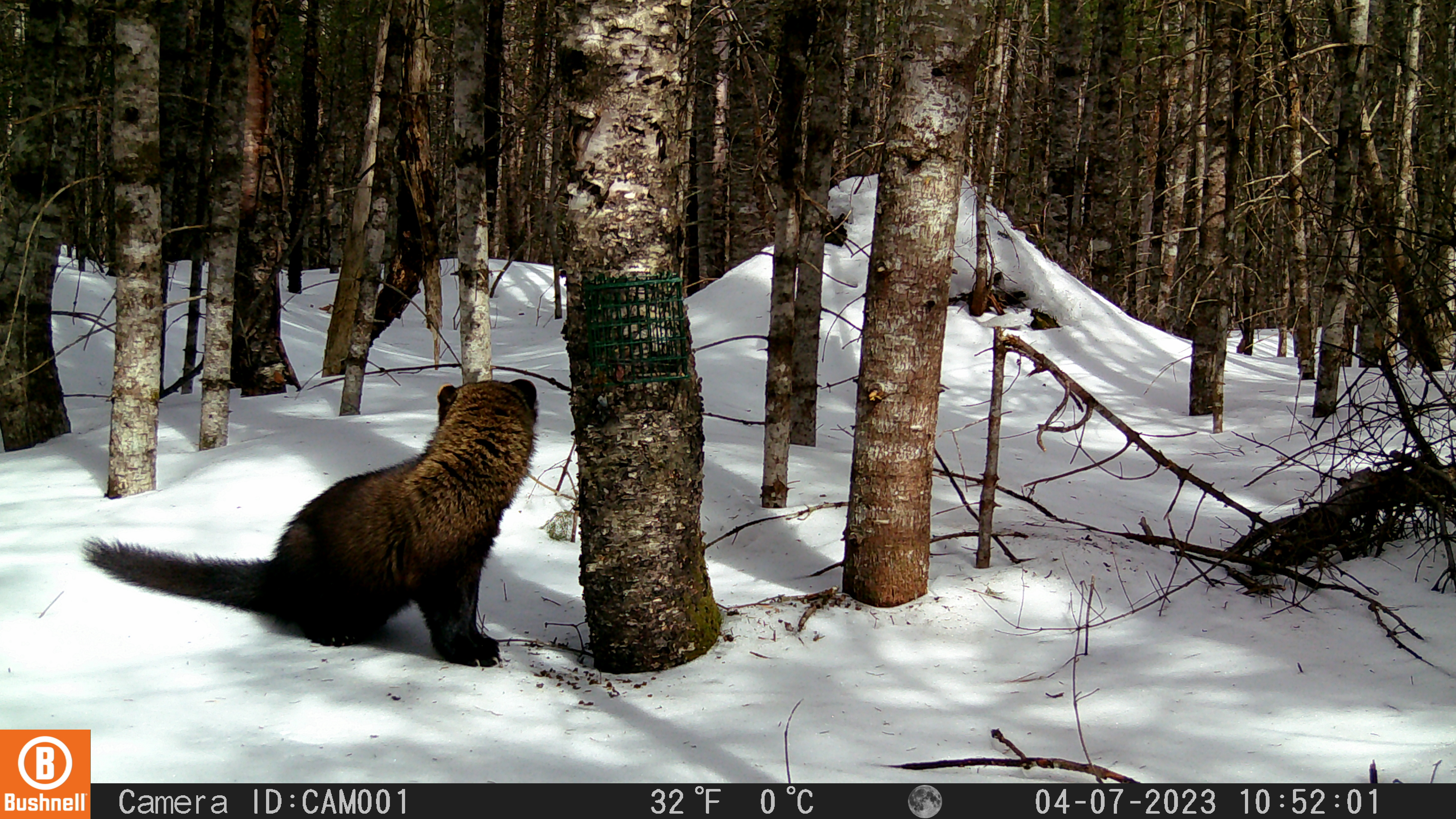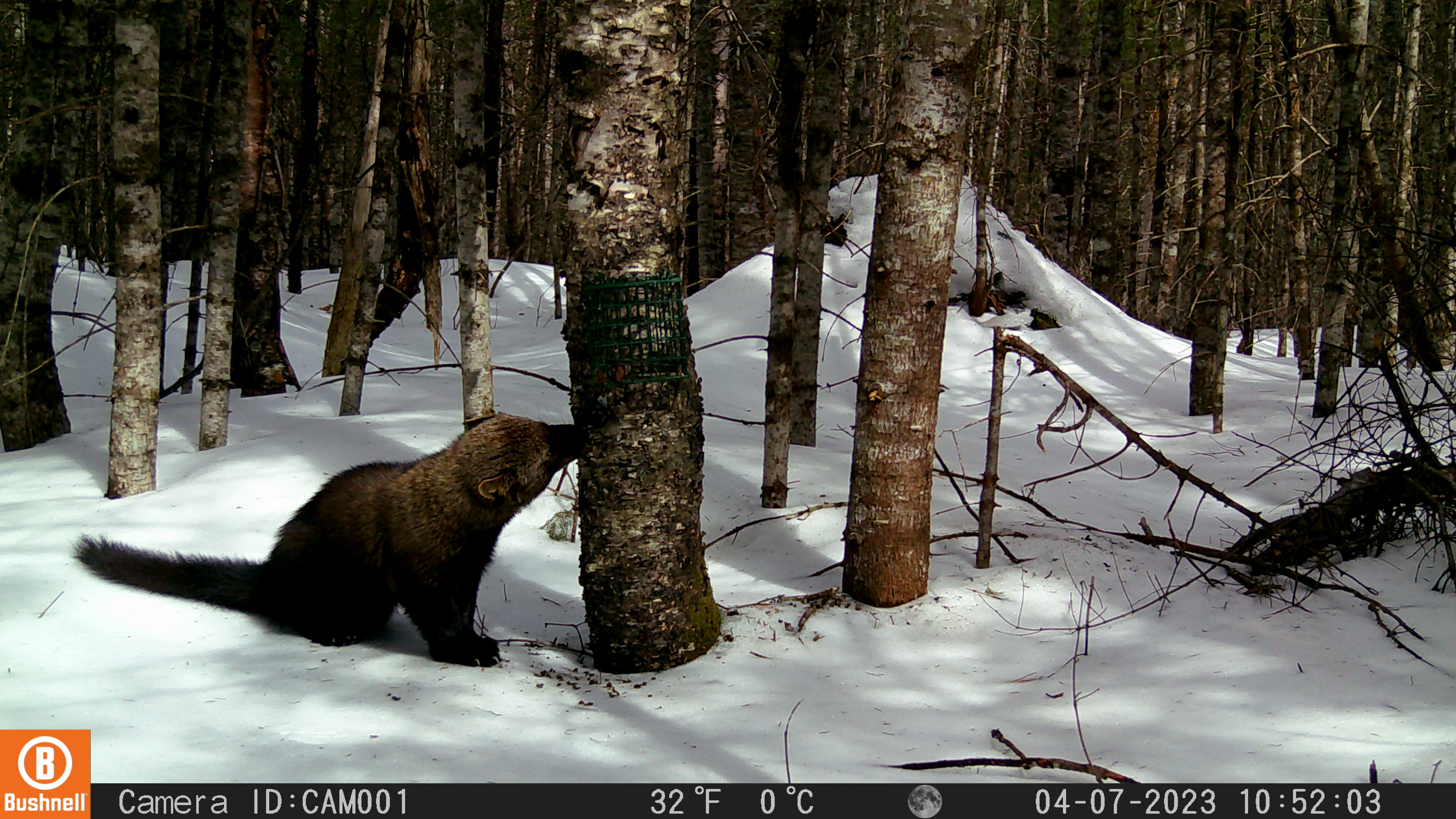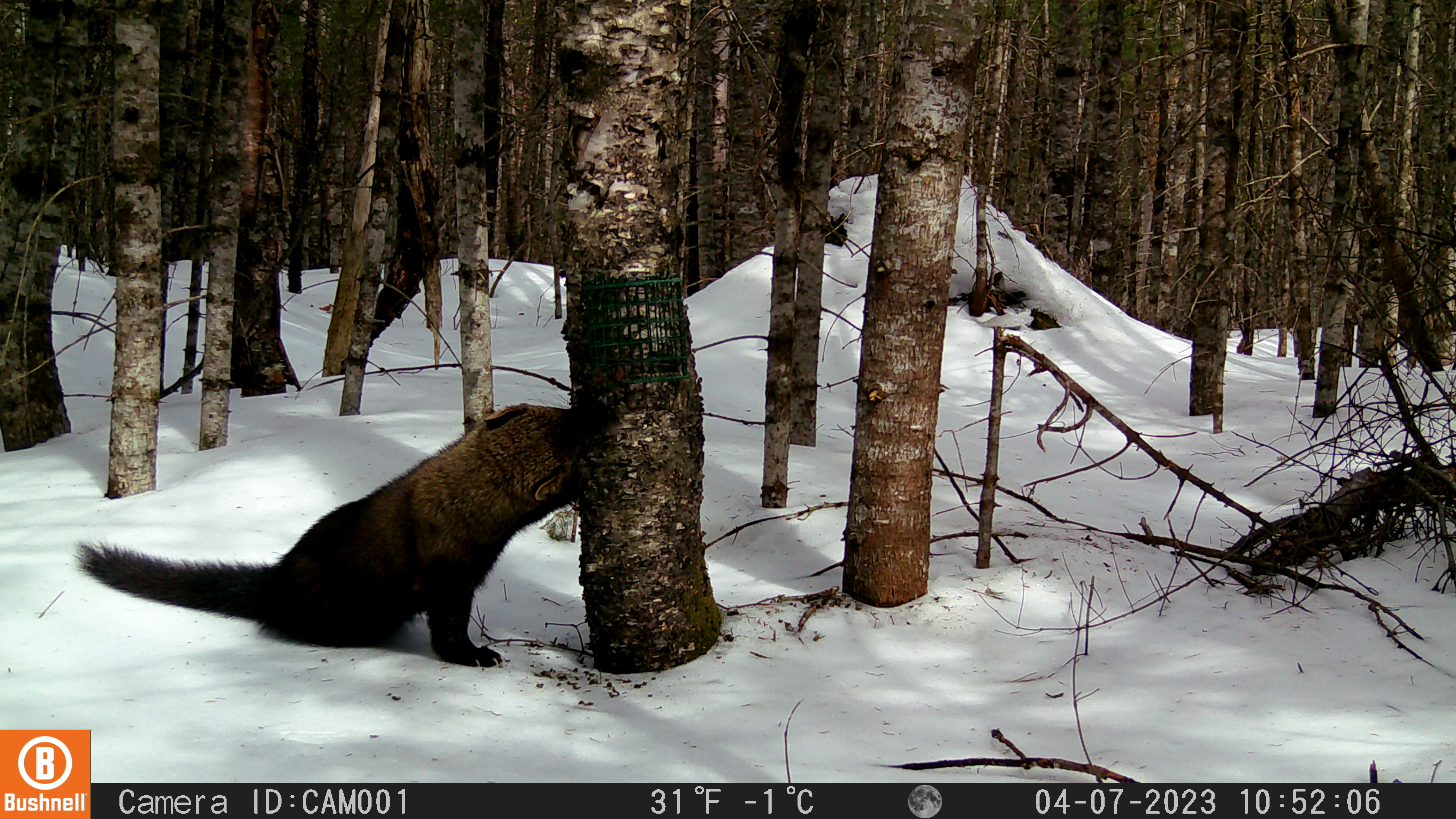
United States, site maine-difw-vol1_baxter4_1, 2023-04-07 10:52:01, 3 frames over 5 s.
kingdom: Animalia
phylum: Chordata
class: Mammalia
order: Carnivora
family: Mustelidae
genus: Pekania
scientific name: Pekania pennanti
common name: fisher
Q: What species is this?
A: Fisher (Pekania pennanti).